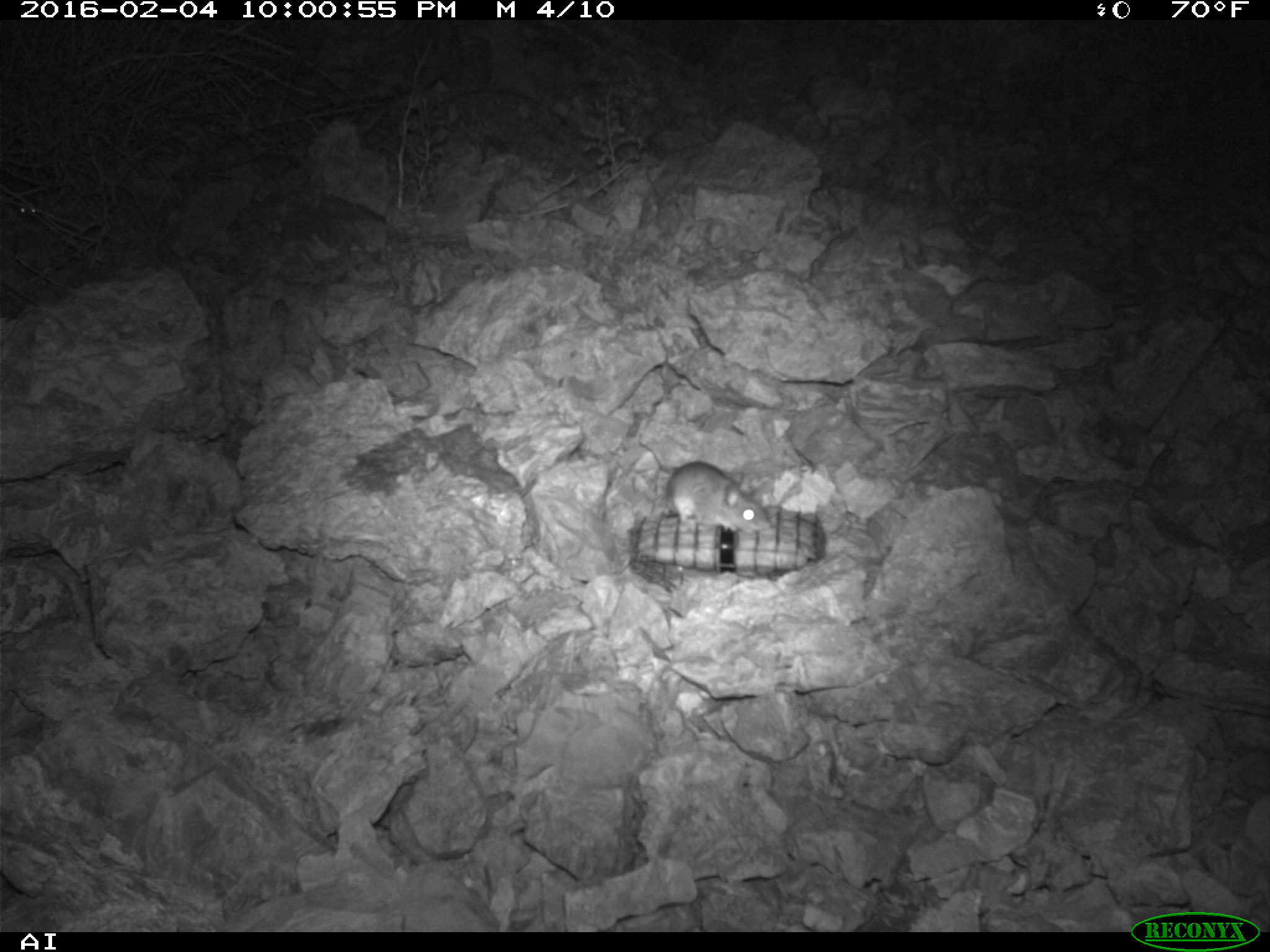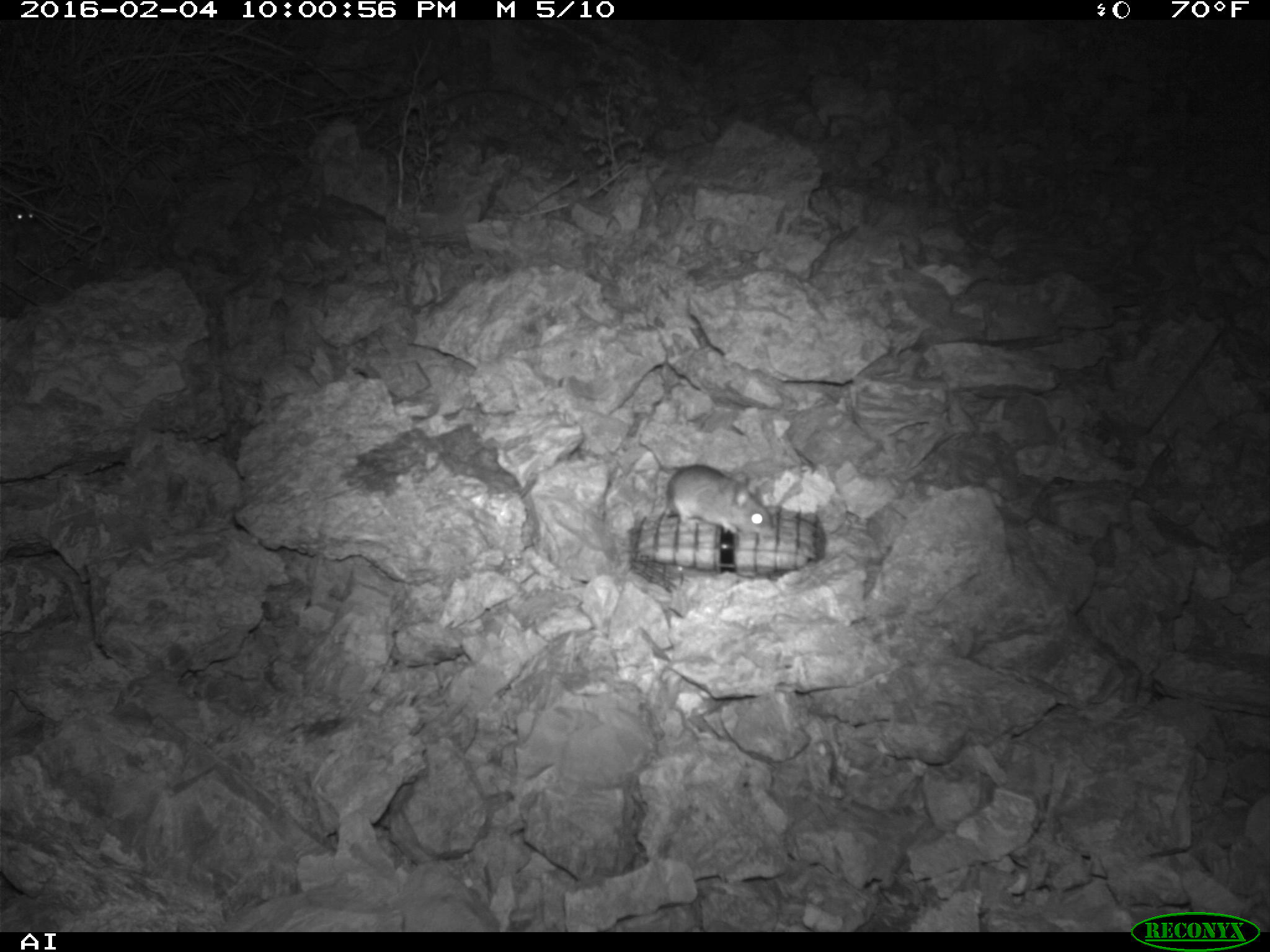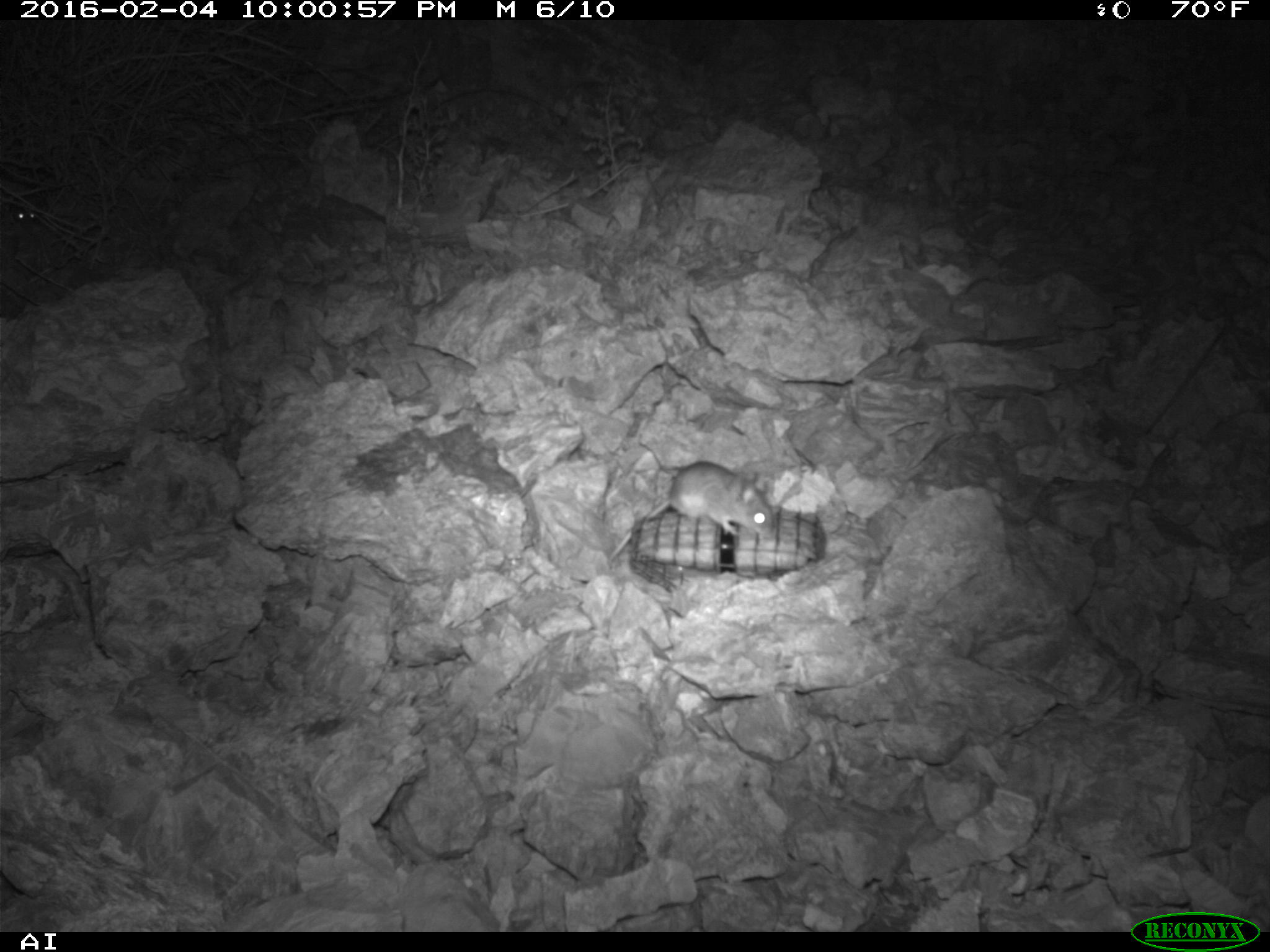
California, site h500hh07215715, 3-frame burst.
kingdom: Animalia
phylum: Chordata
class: Mammalia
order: Rodentia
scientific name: Rodentia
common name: rodent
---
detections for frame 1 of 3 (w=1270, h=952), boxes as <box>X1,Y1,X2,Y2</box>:
rodent: <box>668,461,776,537</box>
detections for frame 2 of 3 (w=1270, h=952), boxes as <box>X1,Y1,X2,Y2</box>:
rodent: <box>668,461,776,537</box>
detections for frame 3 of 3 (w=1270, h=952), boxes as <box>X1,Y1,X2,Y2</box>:
rodent: <box>608,461,776,559</box>; <box>5,200,36,226</box>